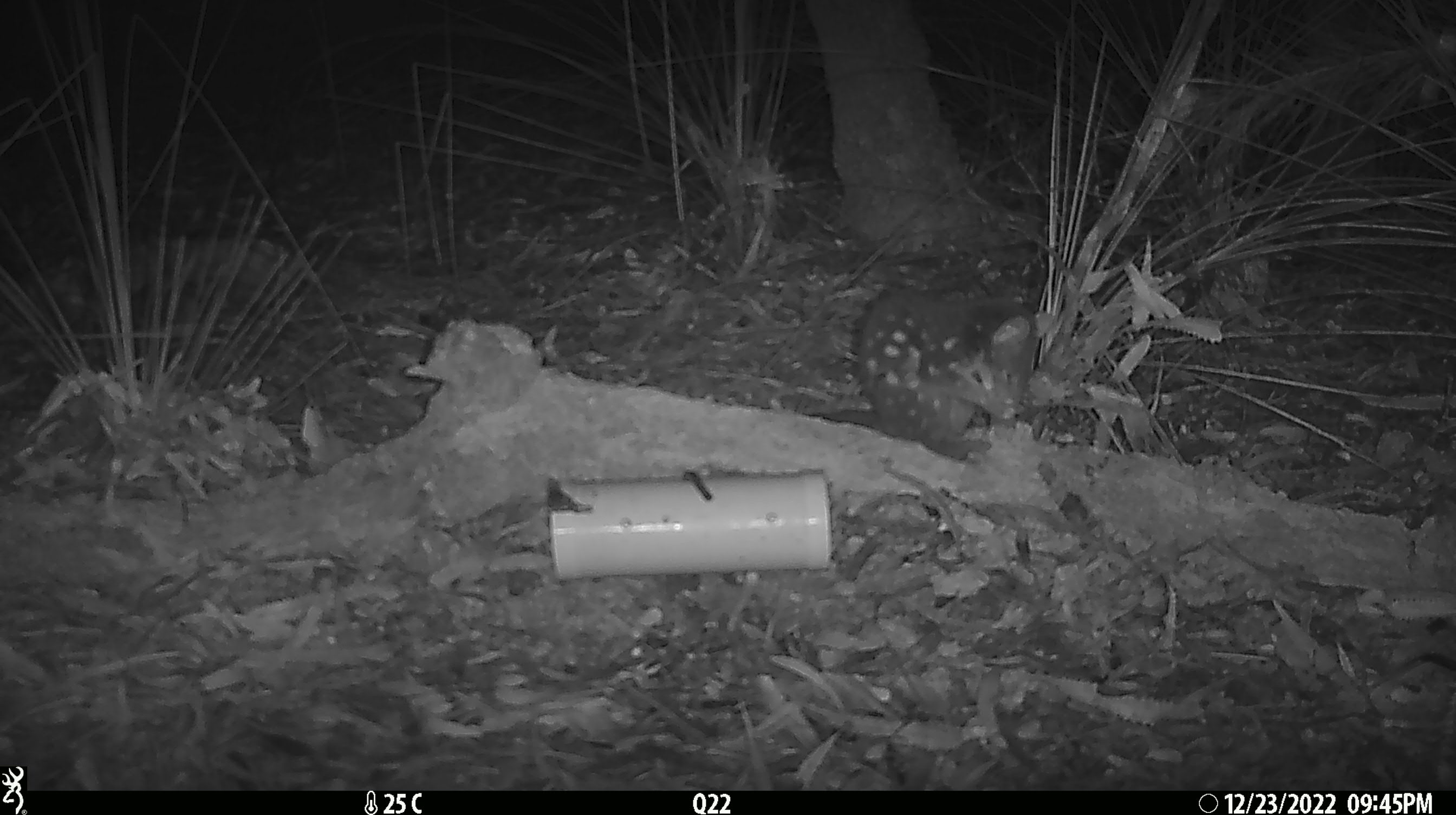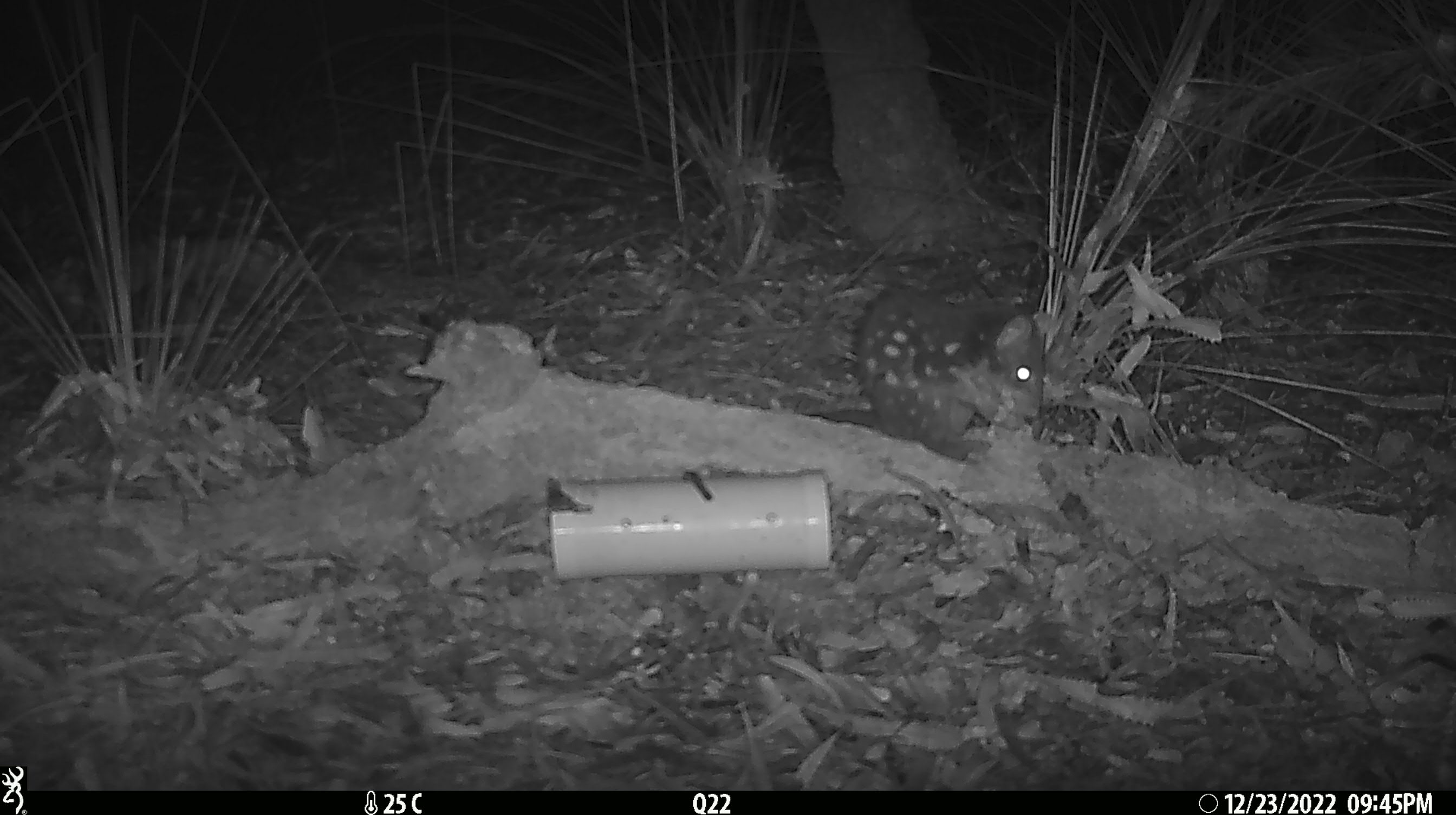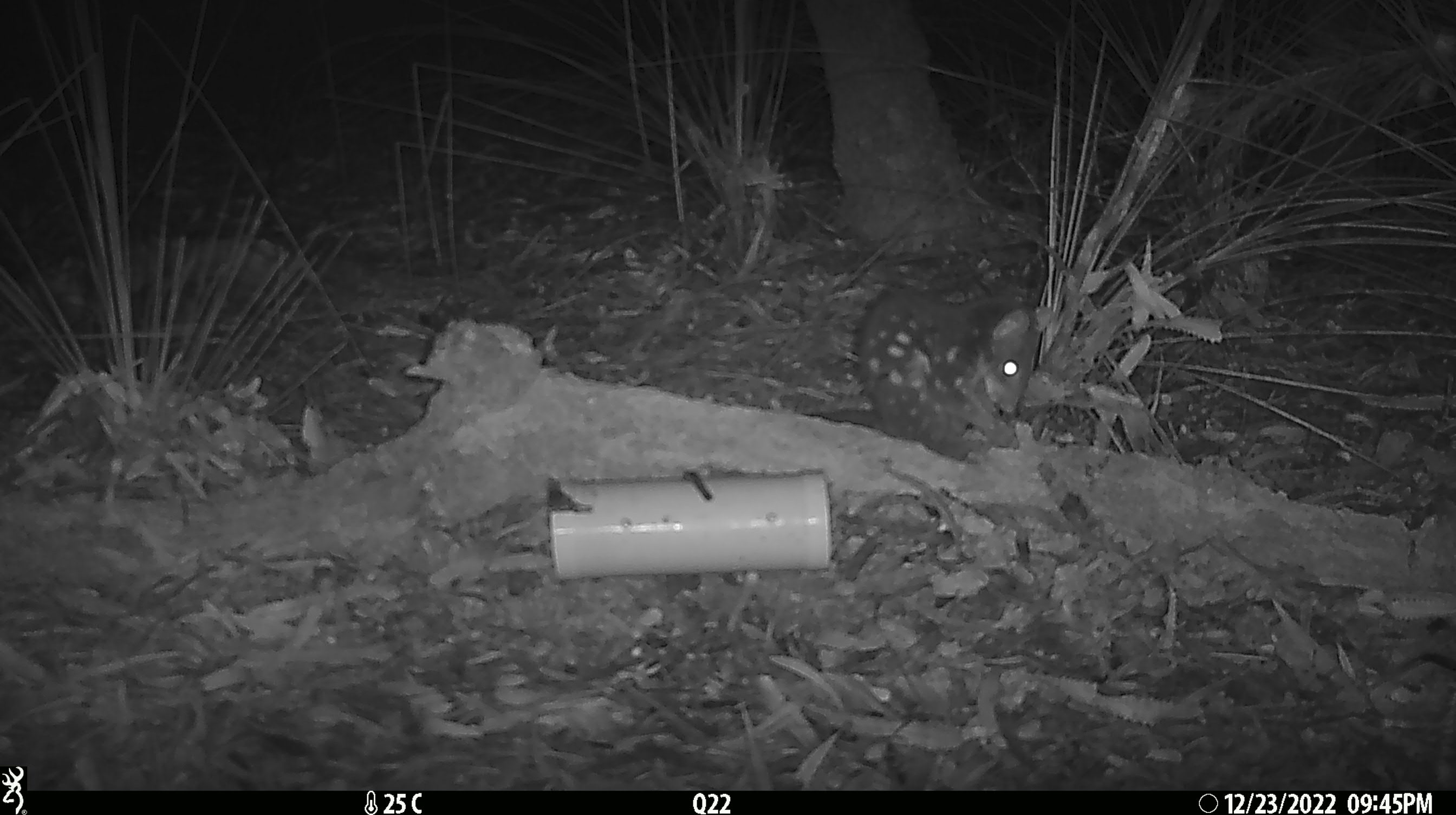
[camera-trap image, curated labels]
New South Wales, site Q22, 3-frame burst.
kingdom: Animalia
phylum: Chordata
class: Mammalia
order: Dasyuromorphia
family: Dasyuridae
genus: Dasyurus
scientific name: Dasyurus maculatus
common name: spotted-tailed quoll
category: quoll